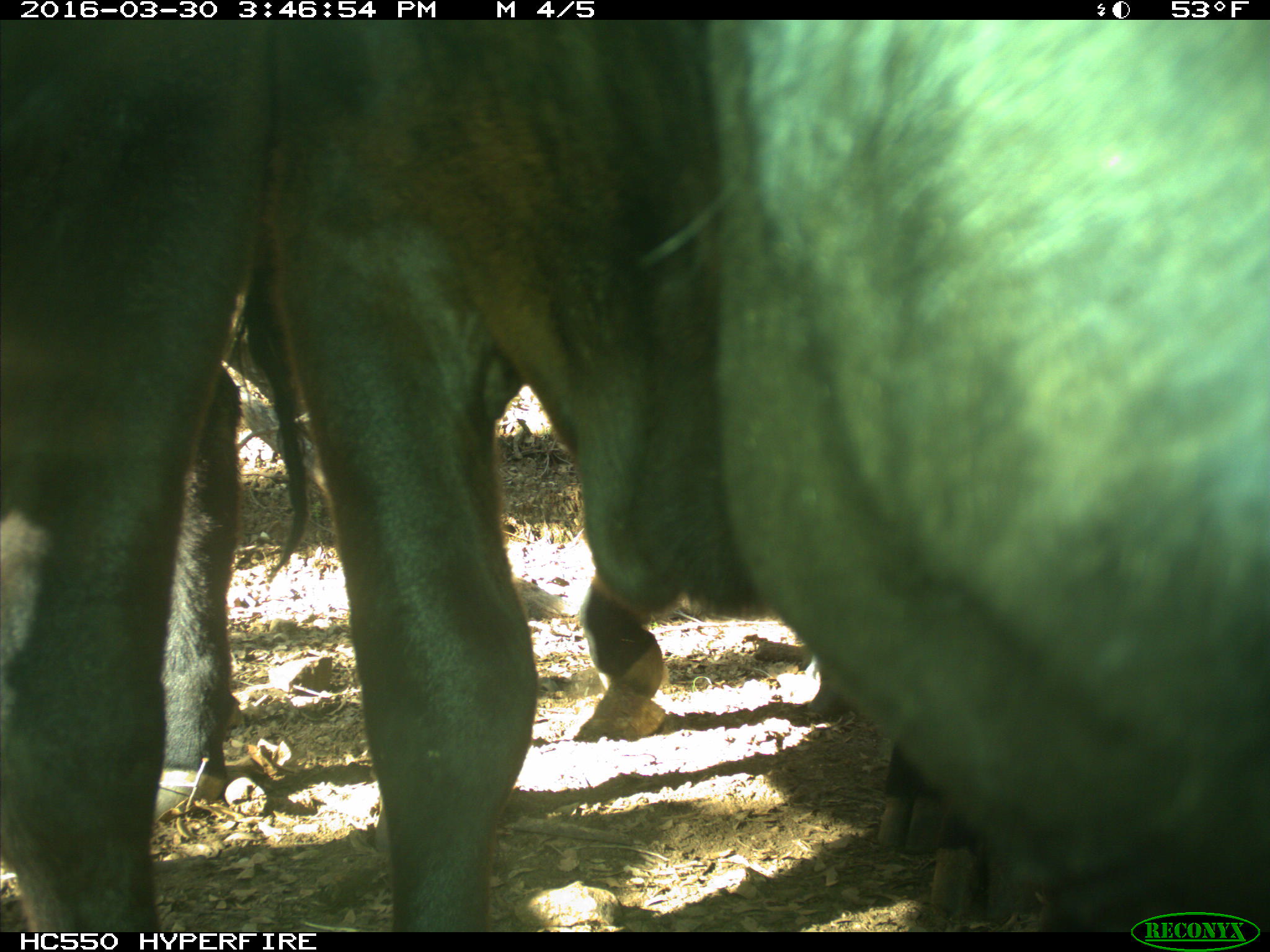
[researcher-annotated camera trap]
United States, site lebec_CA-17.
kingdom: Animalia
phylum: Chordata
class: Mammalia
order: Artiodactyla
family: Bovidae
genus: Bos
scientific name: Bos taurus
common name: domestic cow